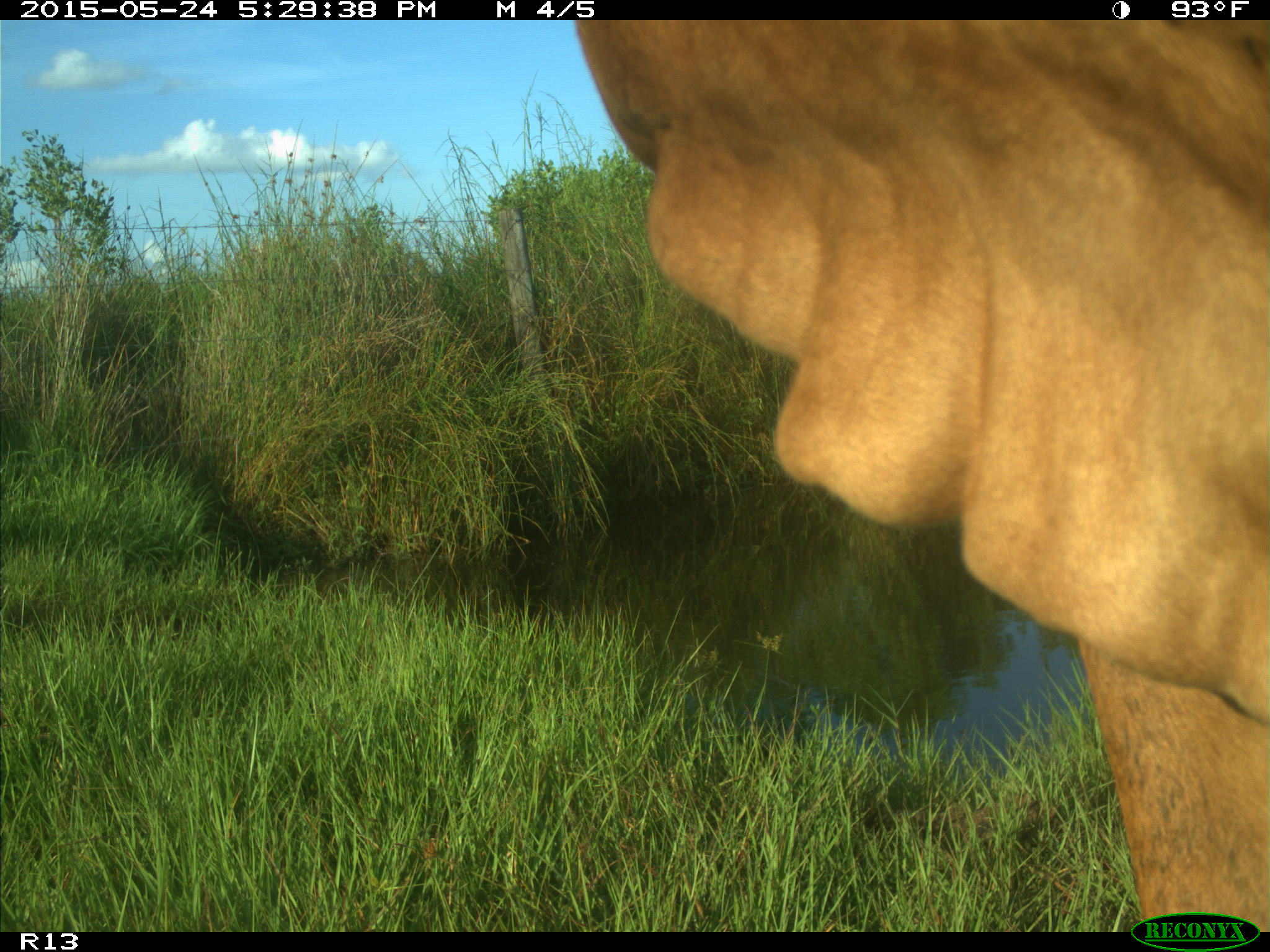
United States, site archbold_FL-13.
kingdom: Animalia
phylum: Chordata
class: Mammalia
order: Artiodactyla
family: Bovidae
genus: Bos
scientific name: Bos taurus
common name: domestic cow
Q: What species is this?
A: Bos taurus (domestic cow).